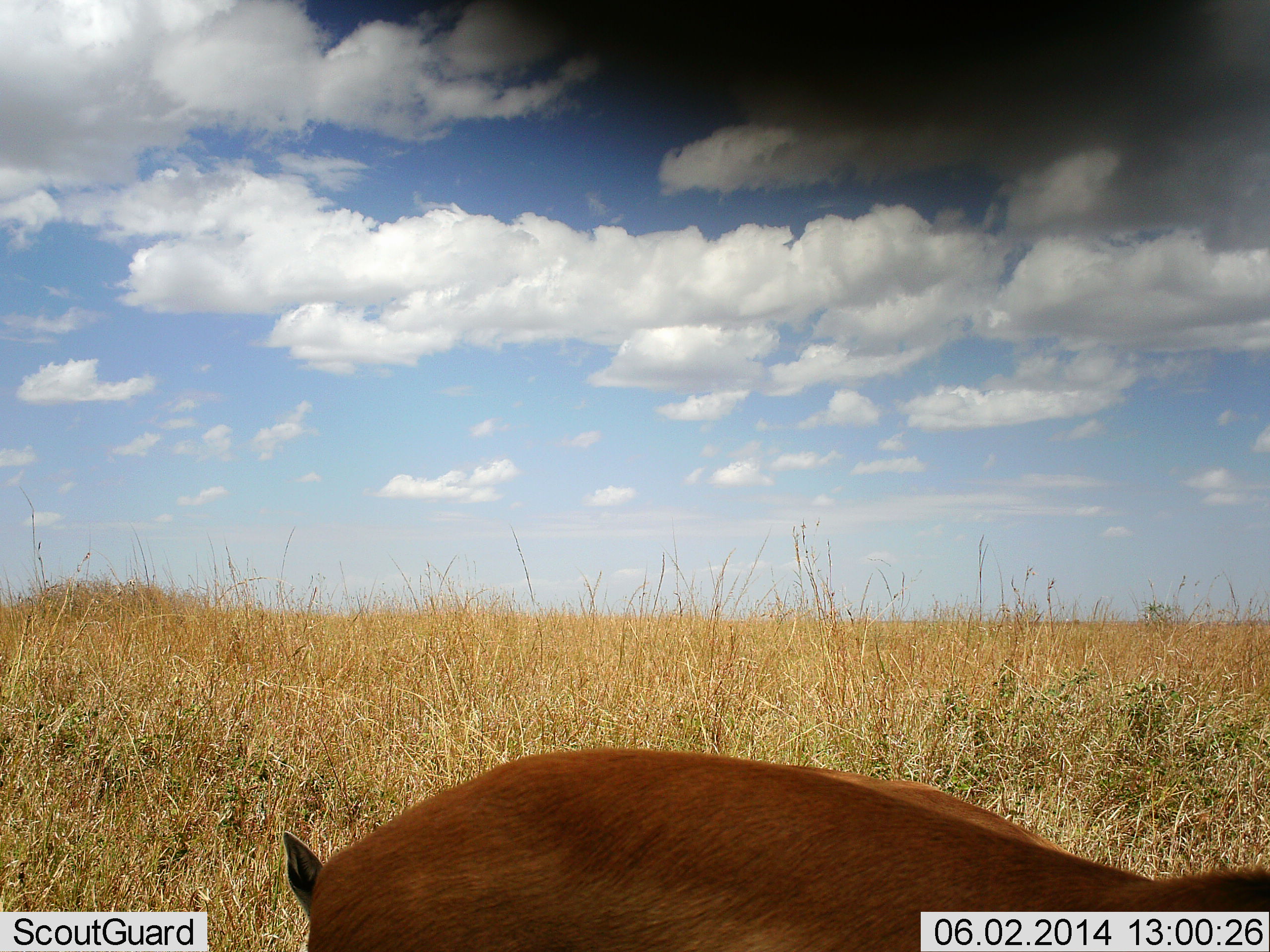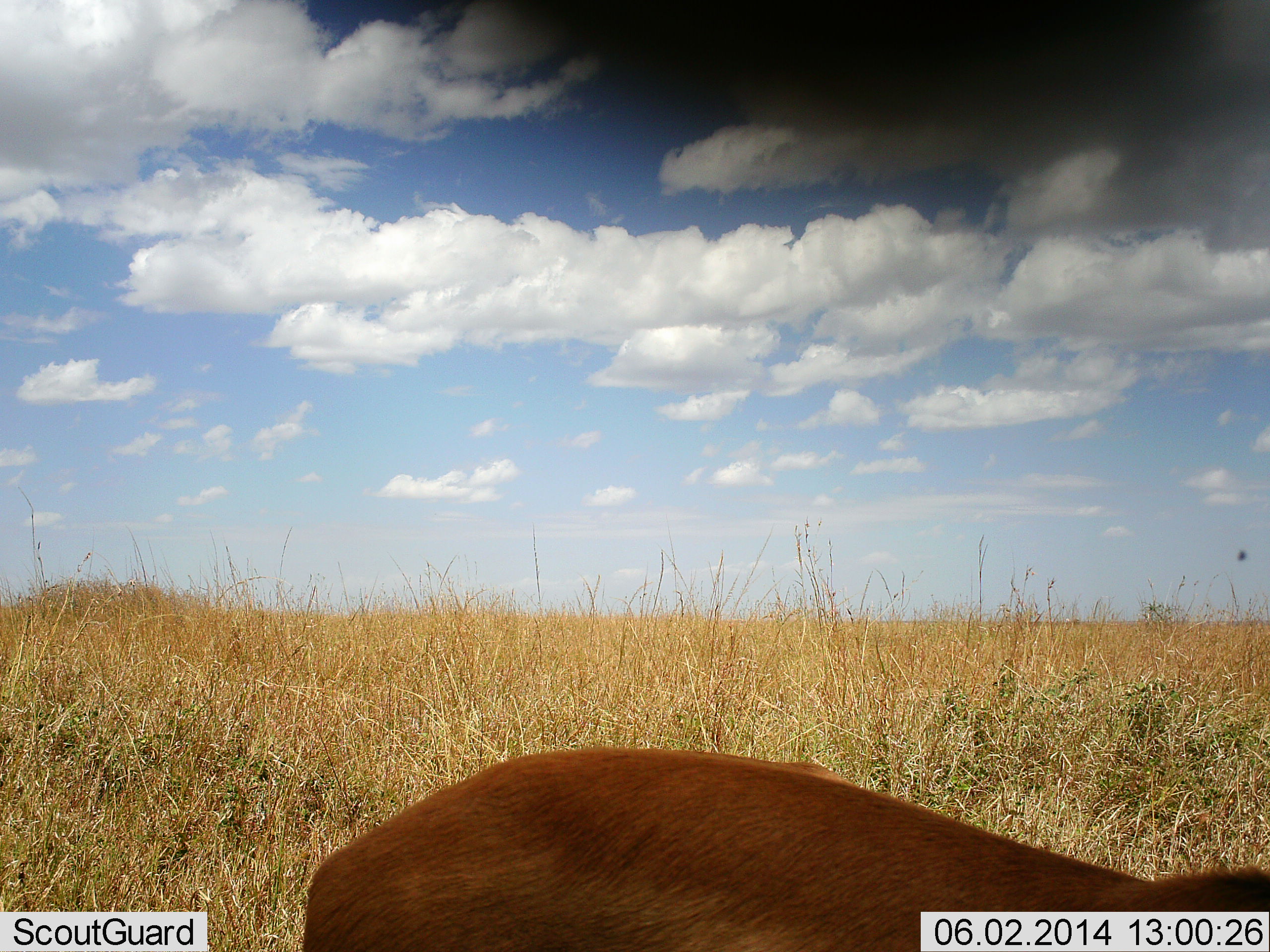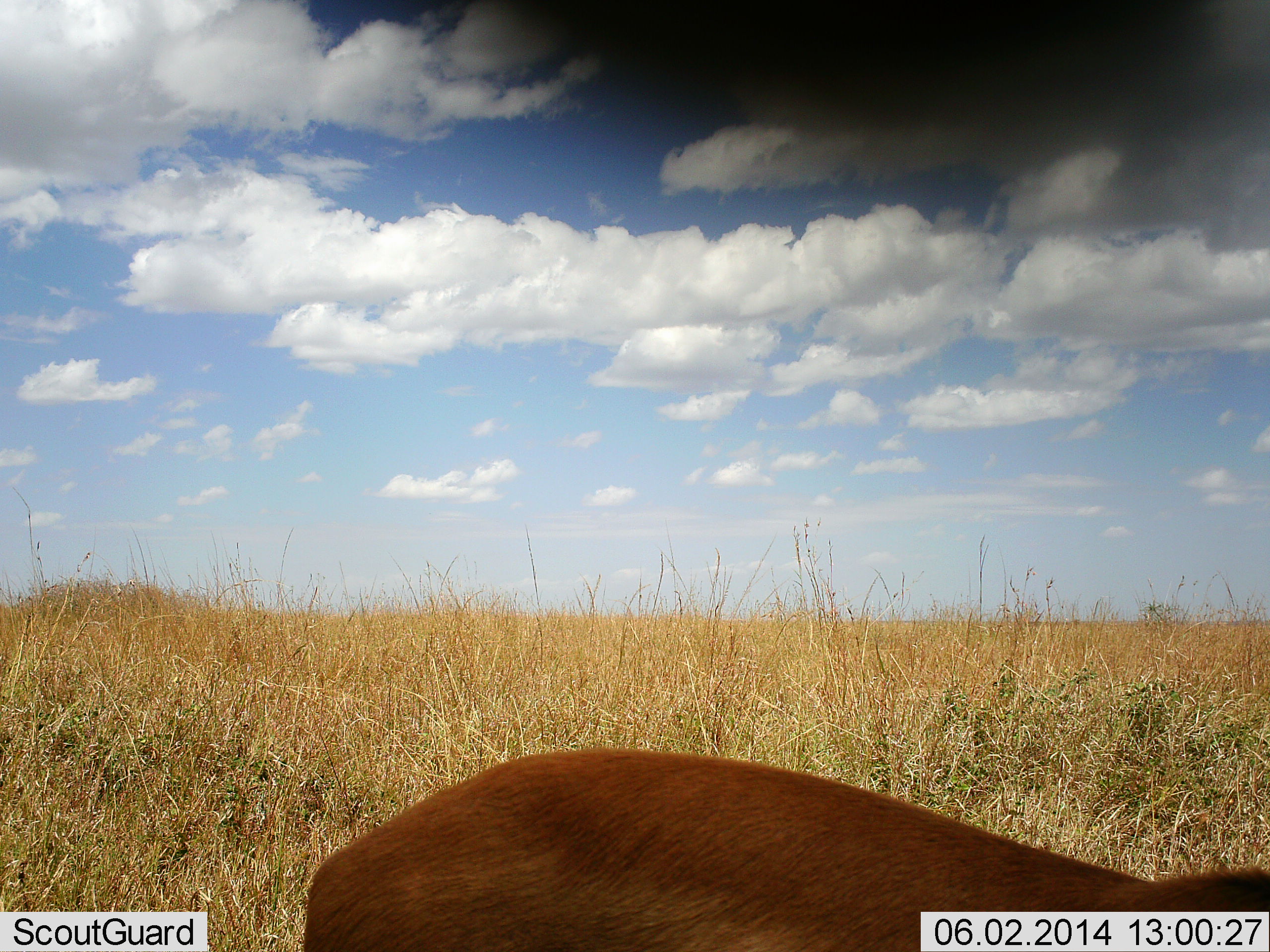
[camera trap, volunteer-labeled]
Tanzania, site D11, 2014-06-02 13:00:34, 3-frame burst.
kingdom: Animalia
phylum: Chordata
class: Mammalia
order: Artiodactyla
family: Bovidae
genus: Aepyceros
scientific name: Aepyceros melampus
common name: impala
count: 1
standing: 83%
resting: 0%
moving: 0%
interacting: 0%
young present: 0%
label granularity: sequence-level